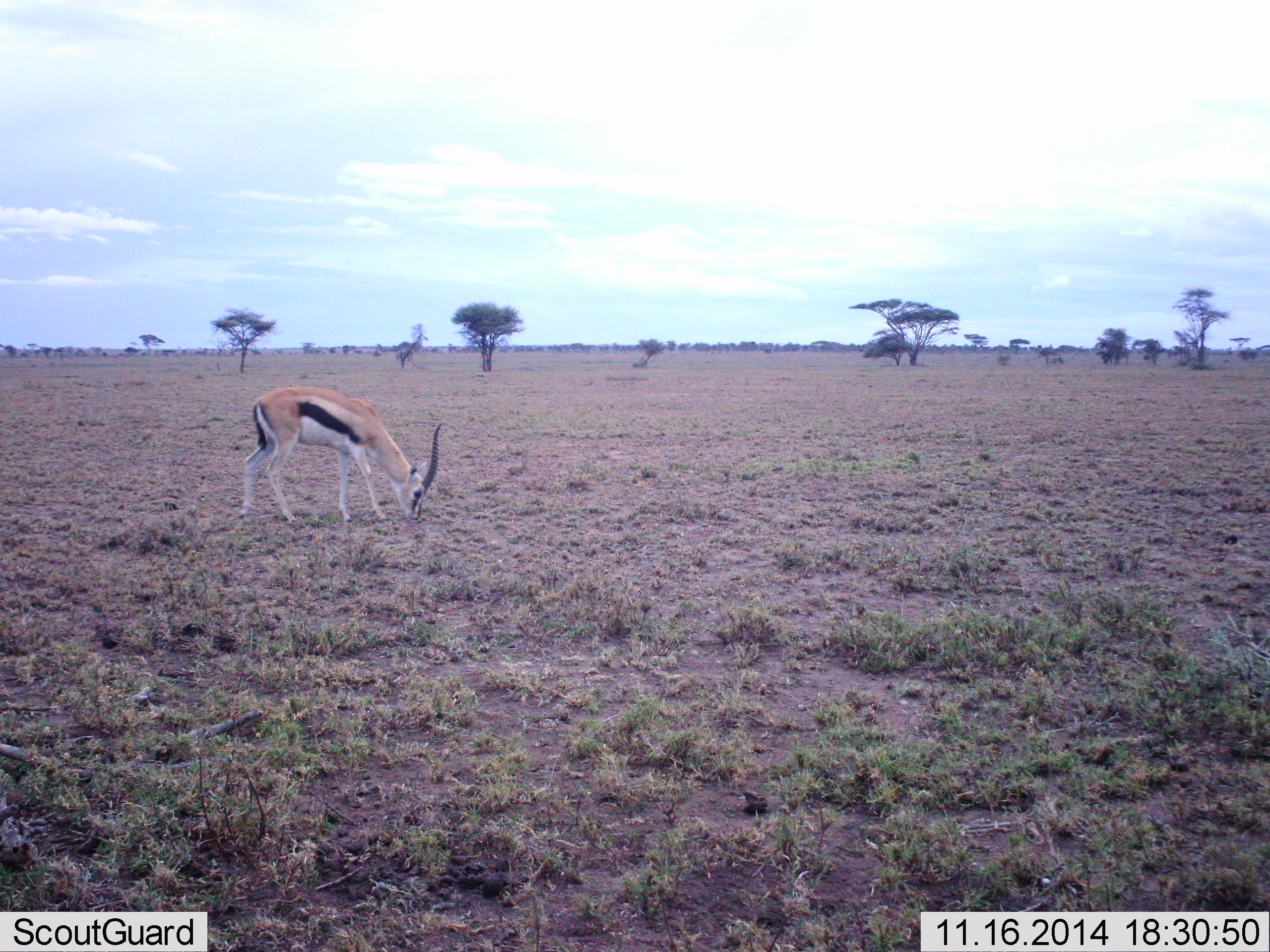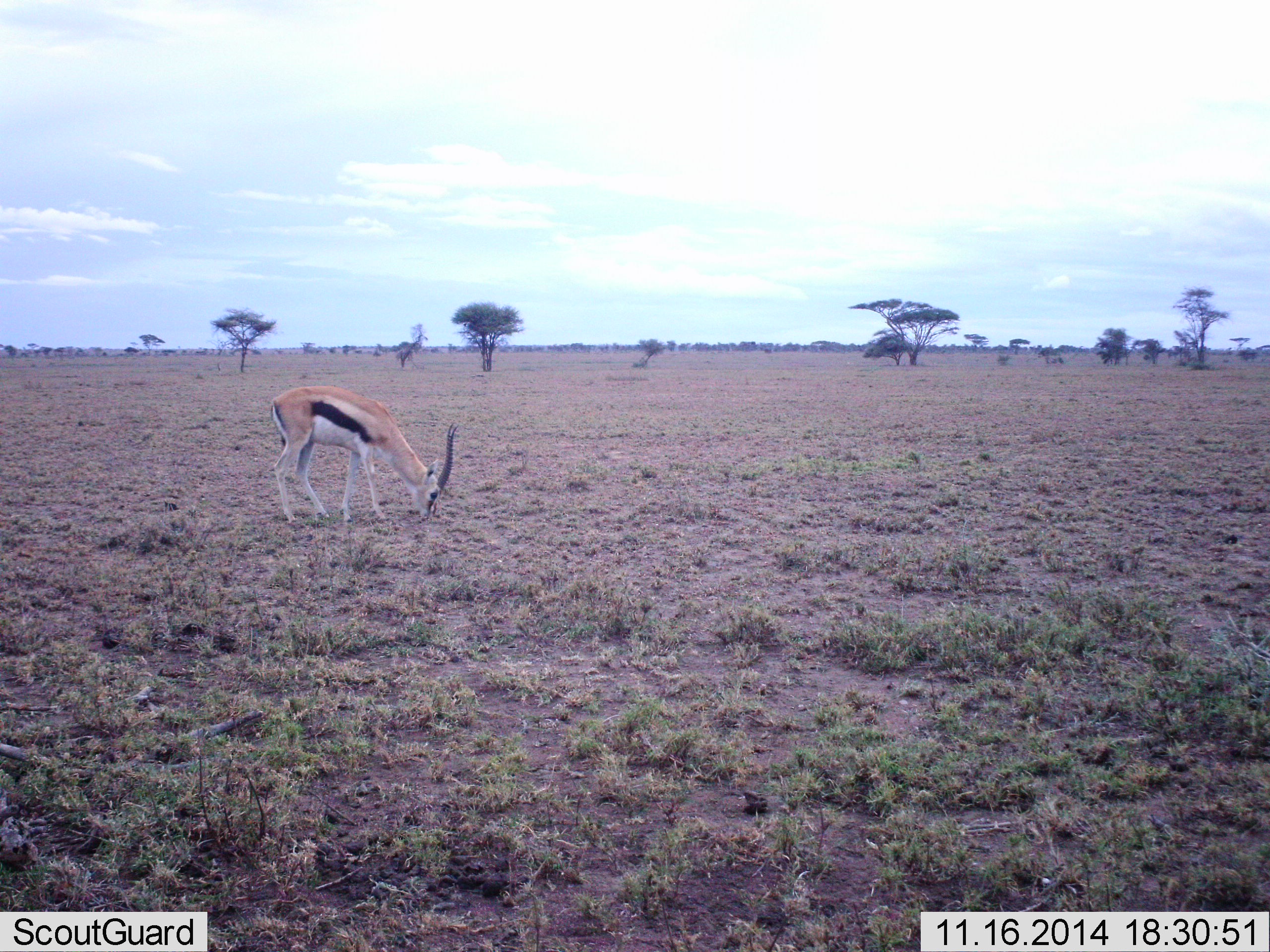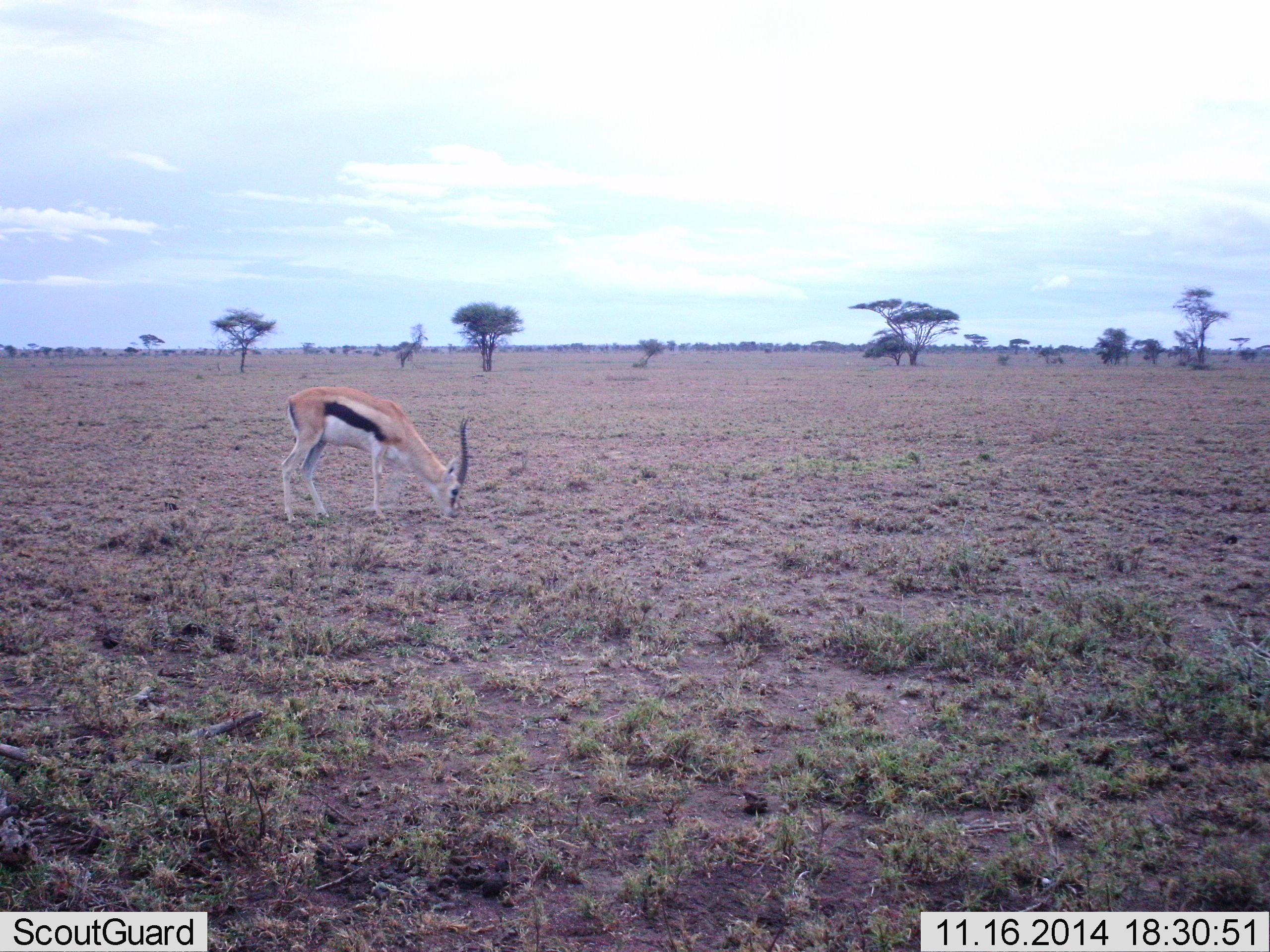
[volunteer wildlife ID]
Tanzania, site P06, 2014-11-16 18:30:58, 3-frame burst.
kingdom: Animalia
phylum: Chordata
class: Mammalia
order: Artiodactyla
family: Bovidae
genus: Eudorcas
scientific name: Eudorcas thomsonii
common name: thomson's gazelle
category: gazellethomsons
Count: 1.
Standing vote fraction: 0%.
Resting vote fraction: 0%.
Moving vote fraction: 30%.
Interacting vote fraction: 0%.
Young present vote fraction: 0%.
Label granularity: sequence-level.